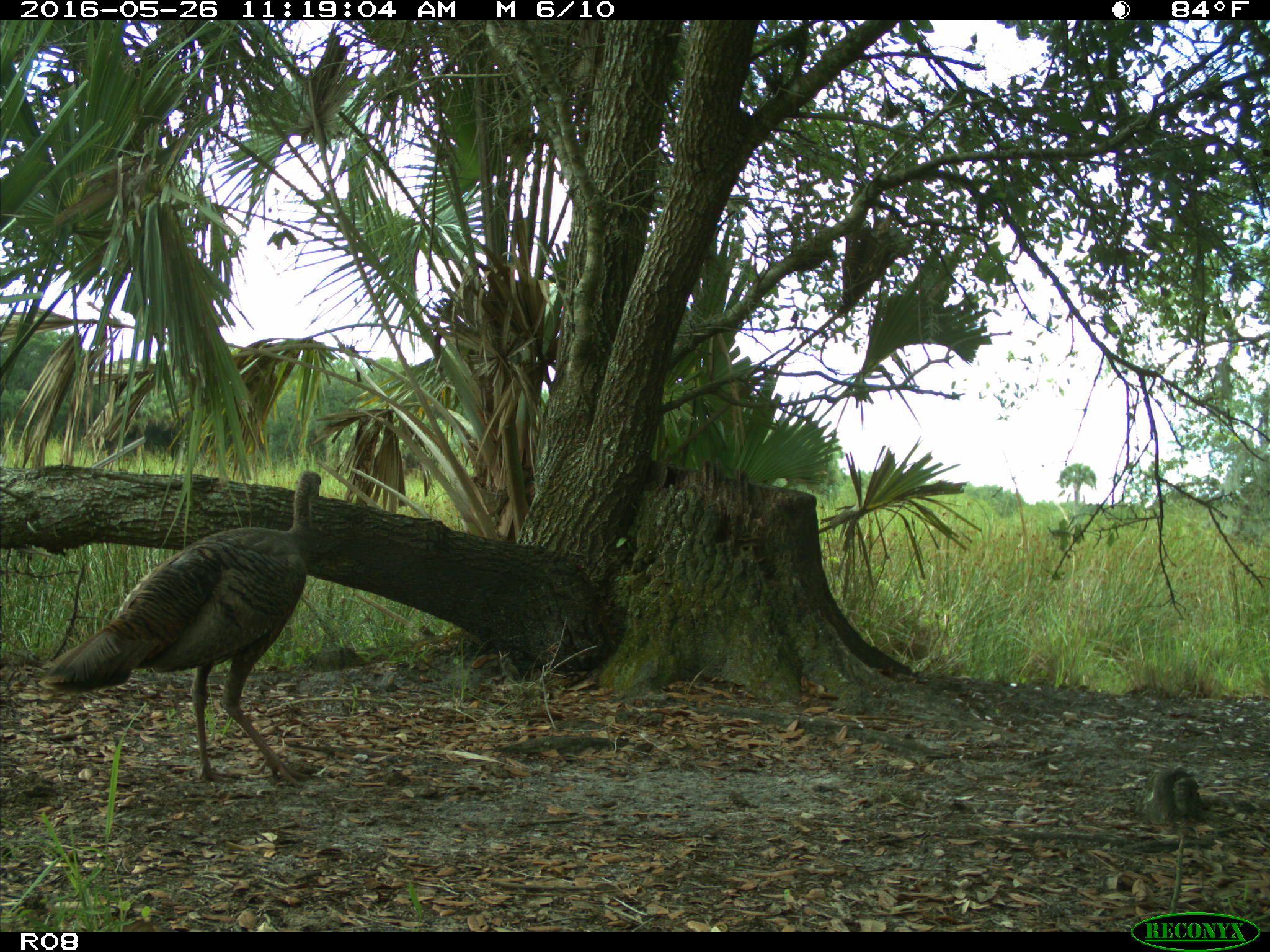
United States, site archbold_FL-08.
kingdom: Animalia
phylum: Chordata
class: Aves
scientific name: Aves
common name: birds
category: unidentified bird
Unidentified bird (birds) (Aves).